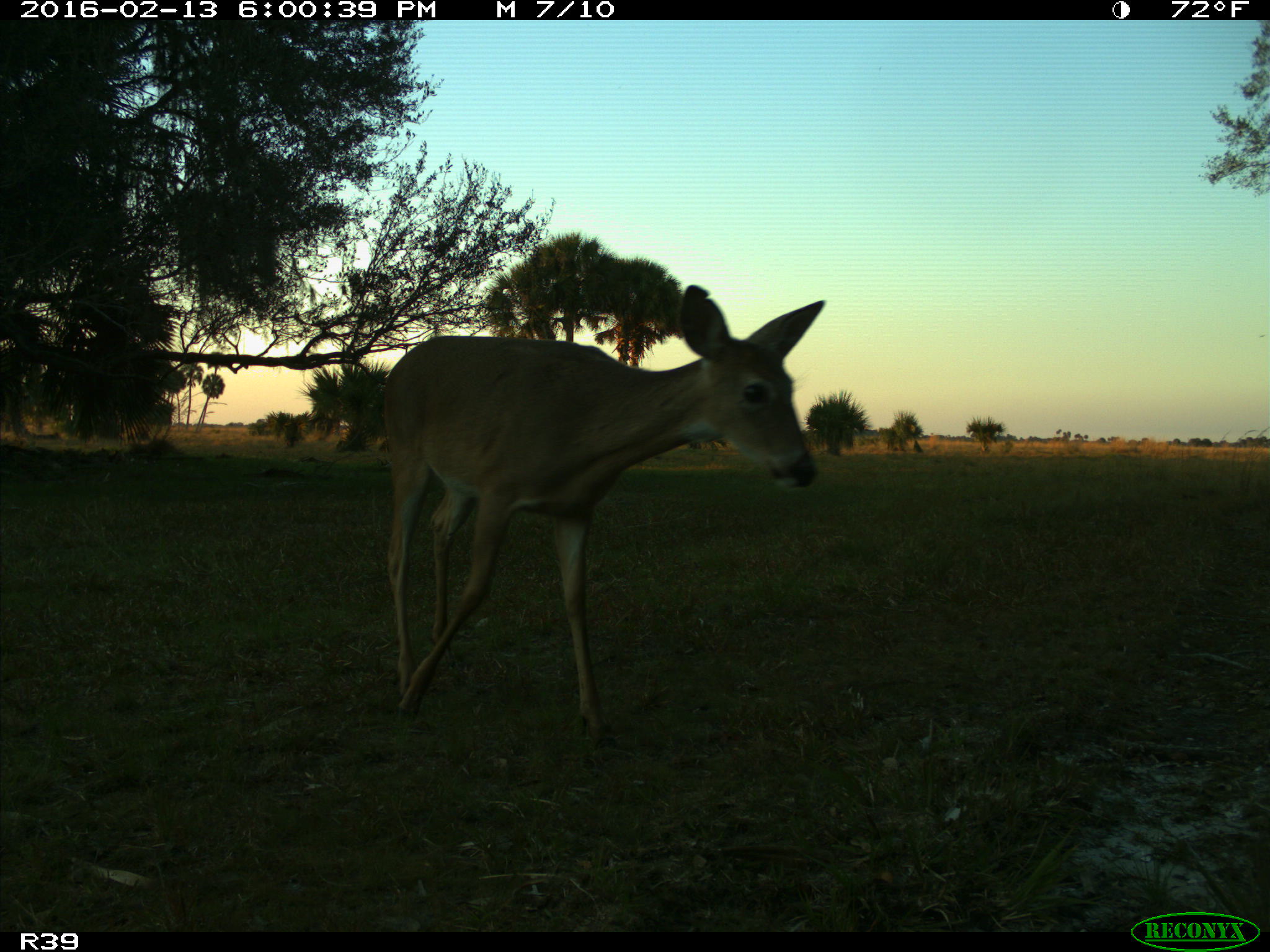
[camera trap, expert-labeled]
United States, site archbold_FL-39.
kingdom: Animalia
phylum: Chordata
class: Mammalia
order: Artiodactyla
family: Cervidae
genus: Odocoileus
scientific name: Odocoileus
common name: deer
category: unidentified deer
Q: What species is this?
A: Unidentified deer (deer) (Odocoileus).